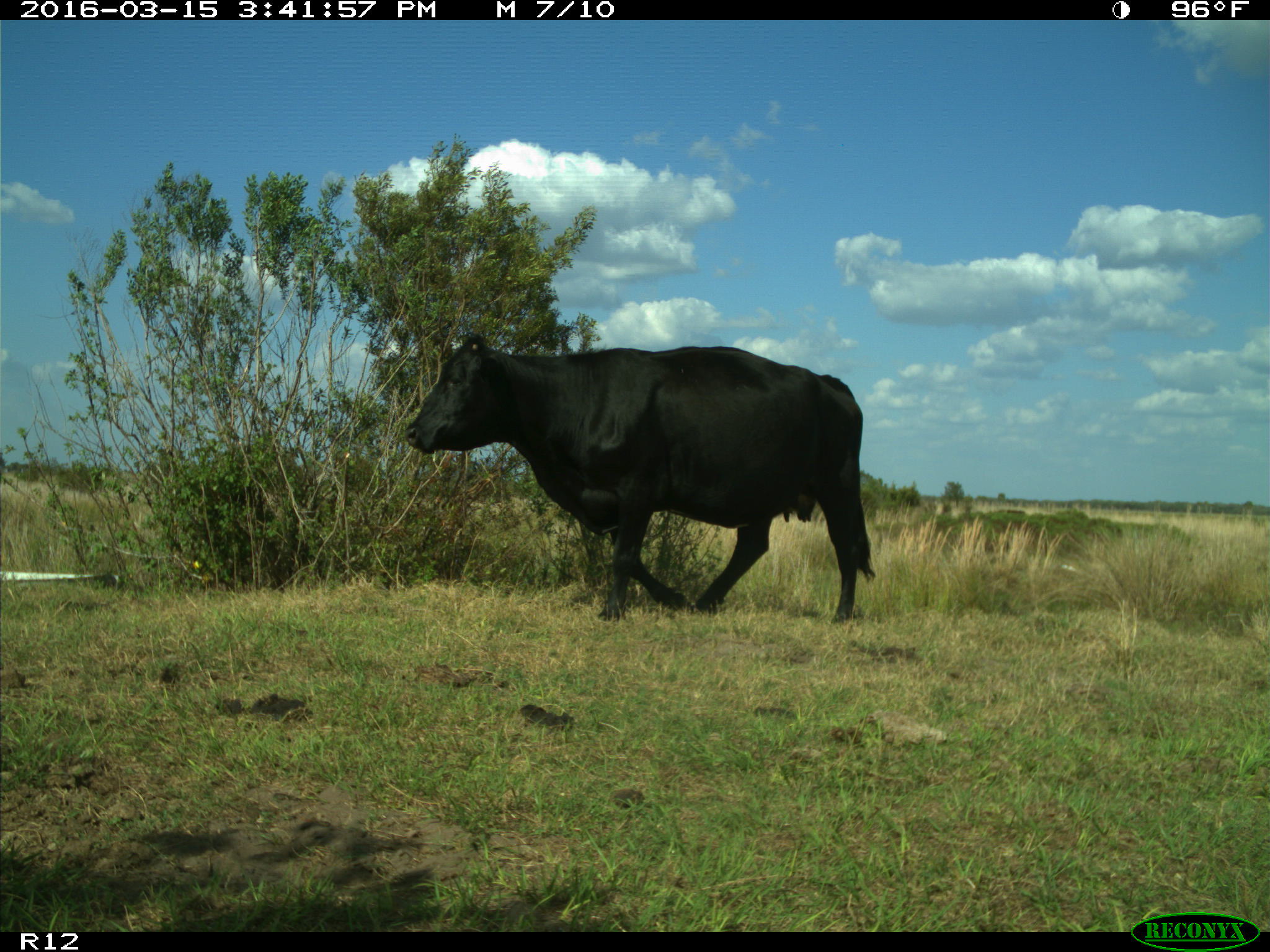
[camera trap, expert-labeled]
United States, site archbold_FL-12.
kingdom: Animalia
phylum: Chordata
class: Mammalia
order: Artiodactyla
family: Bovidae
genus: Bos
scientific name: Bos taurus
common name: domestic cow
Bos taurus (domestic cow).